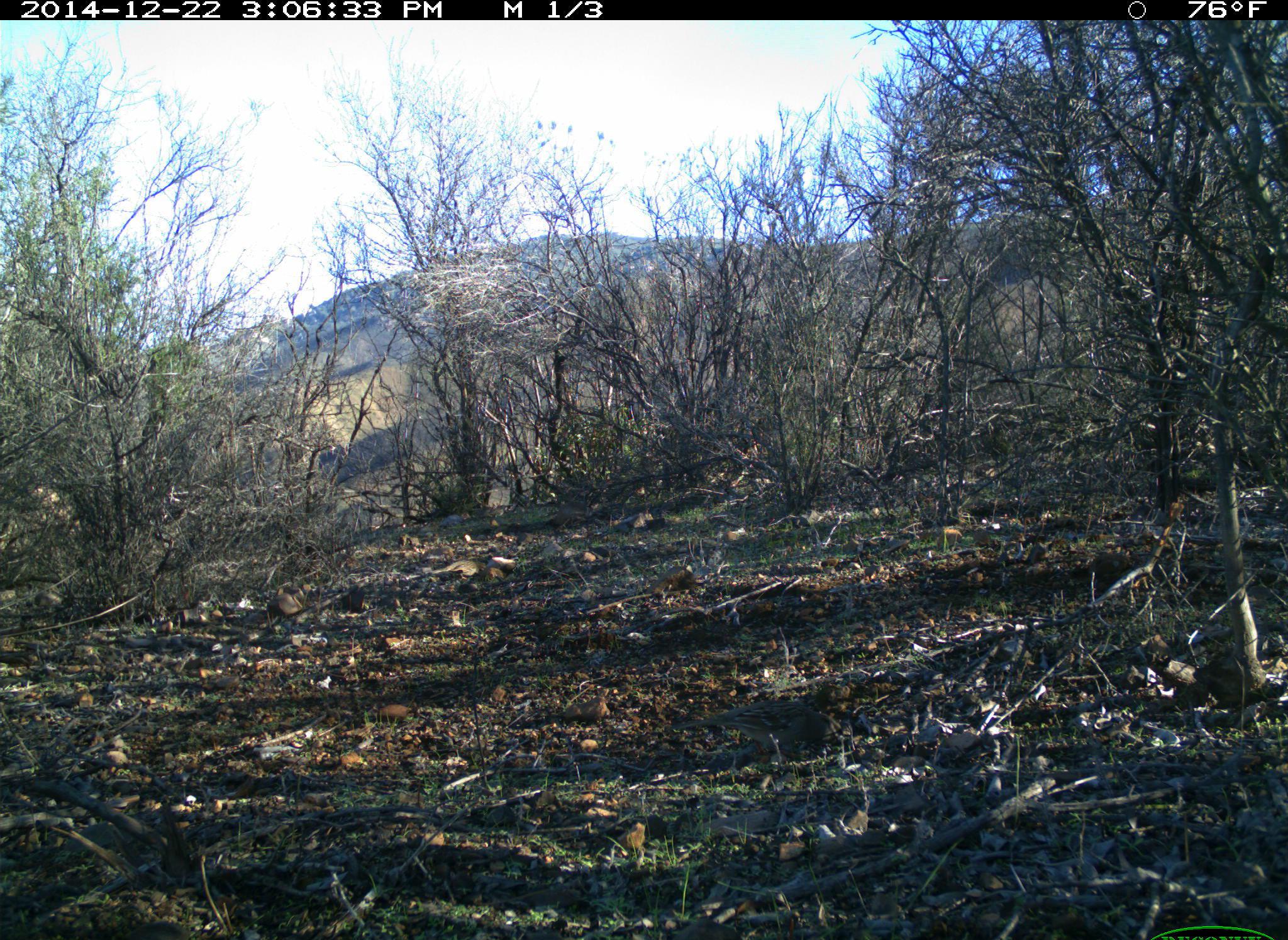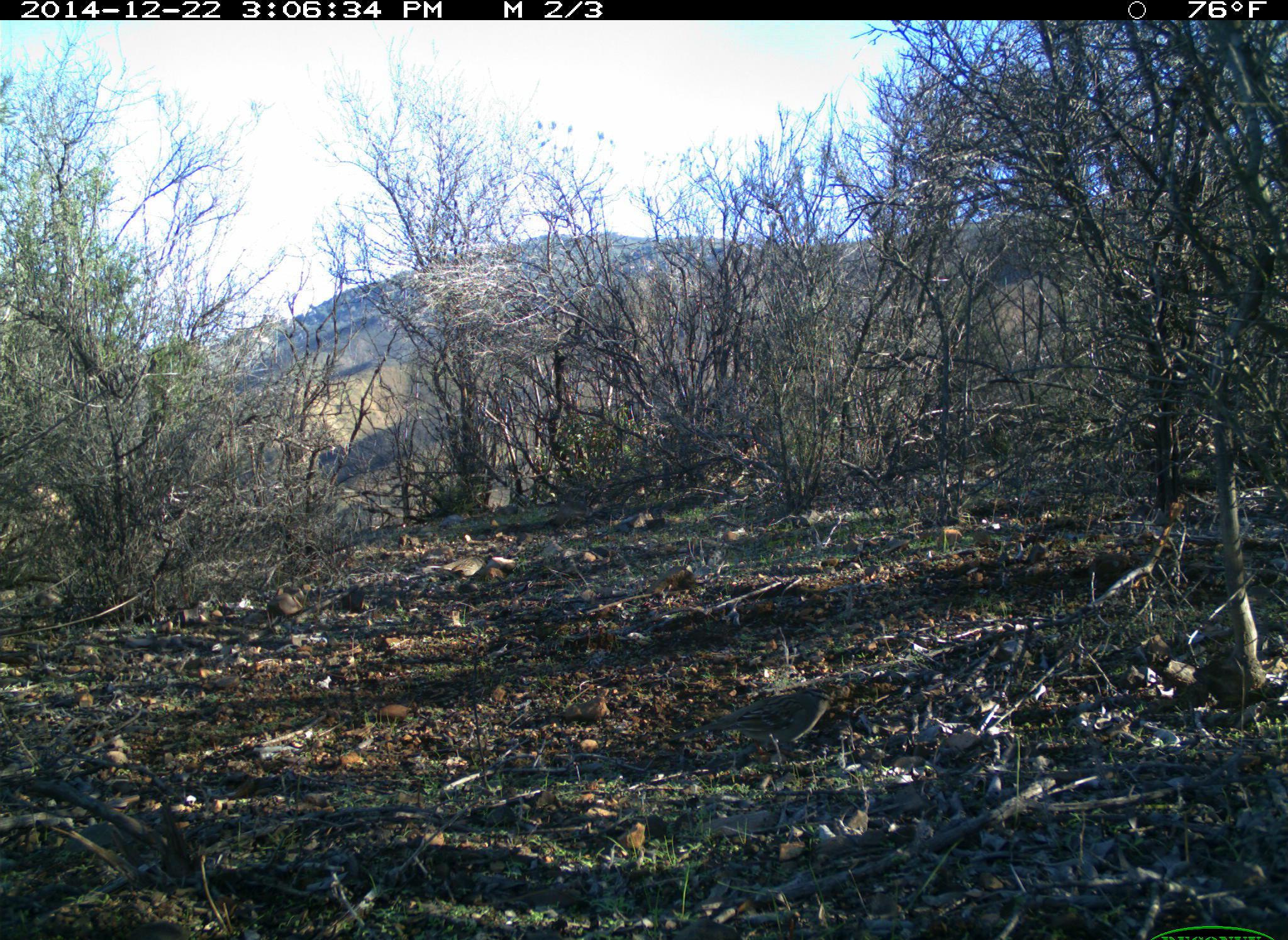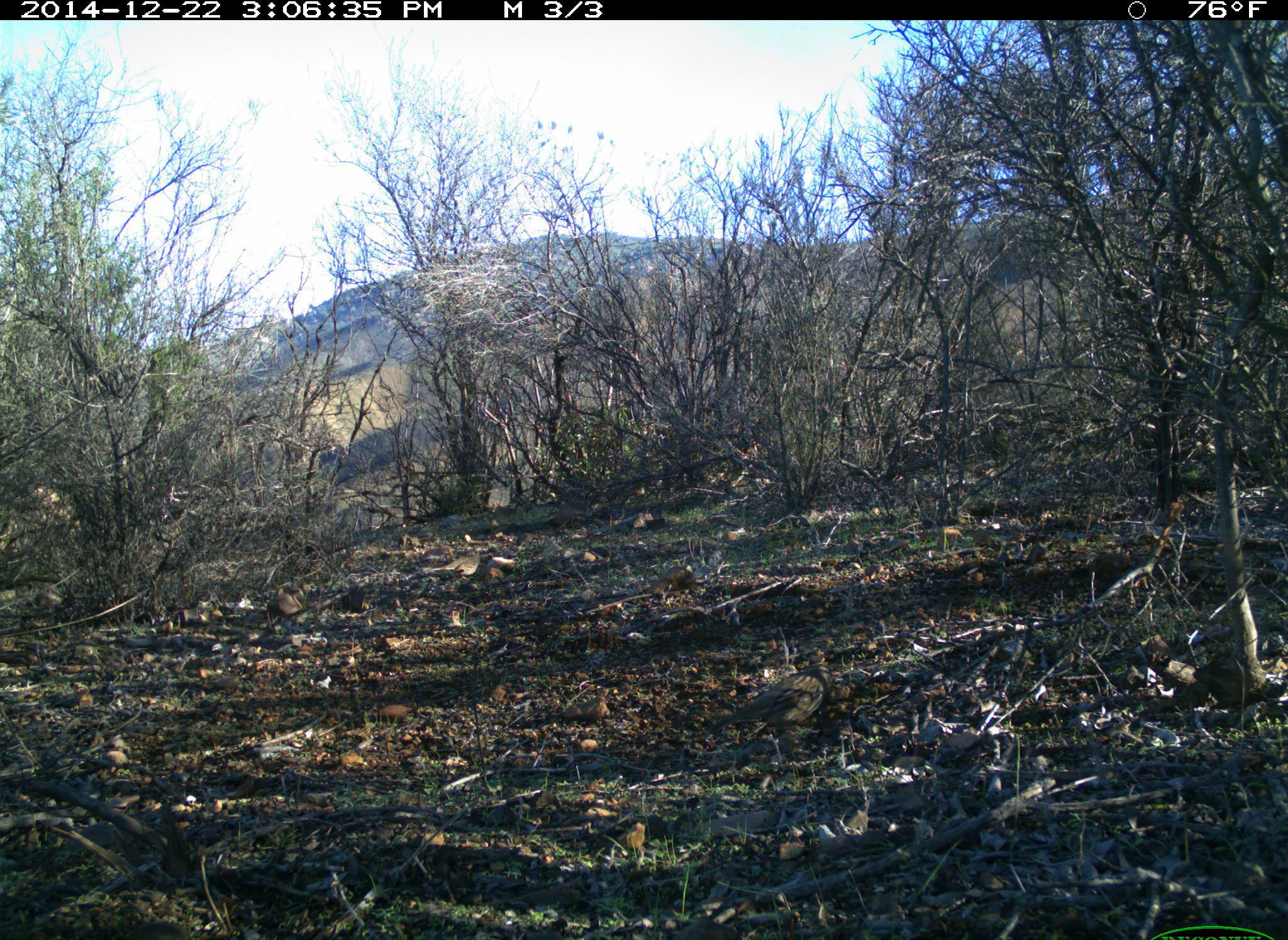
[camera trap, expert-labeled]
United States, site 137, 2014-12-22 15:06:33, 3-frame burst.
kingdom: Animalia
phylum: Chordata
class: Aves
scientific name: Aves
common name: bird